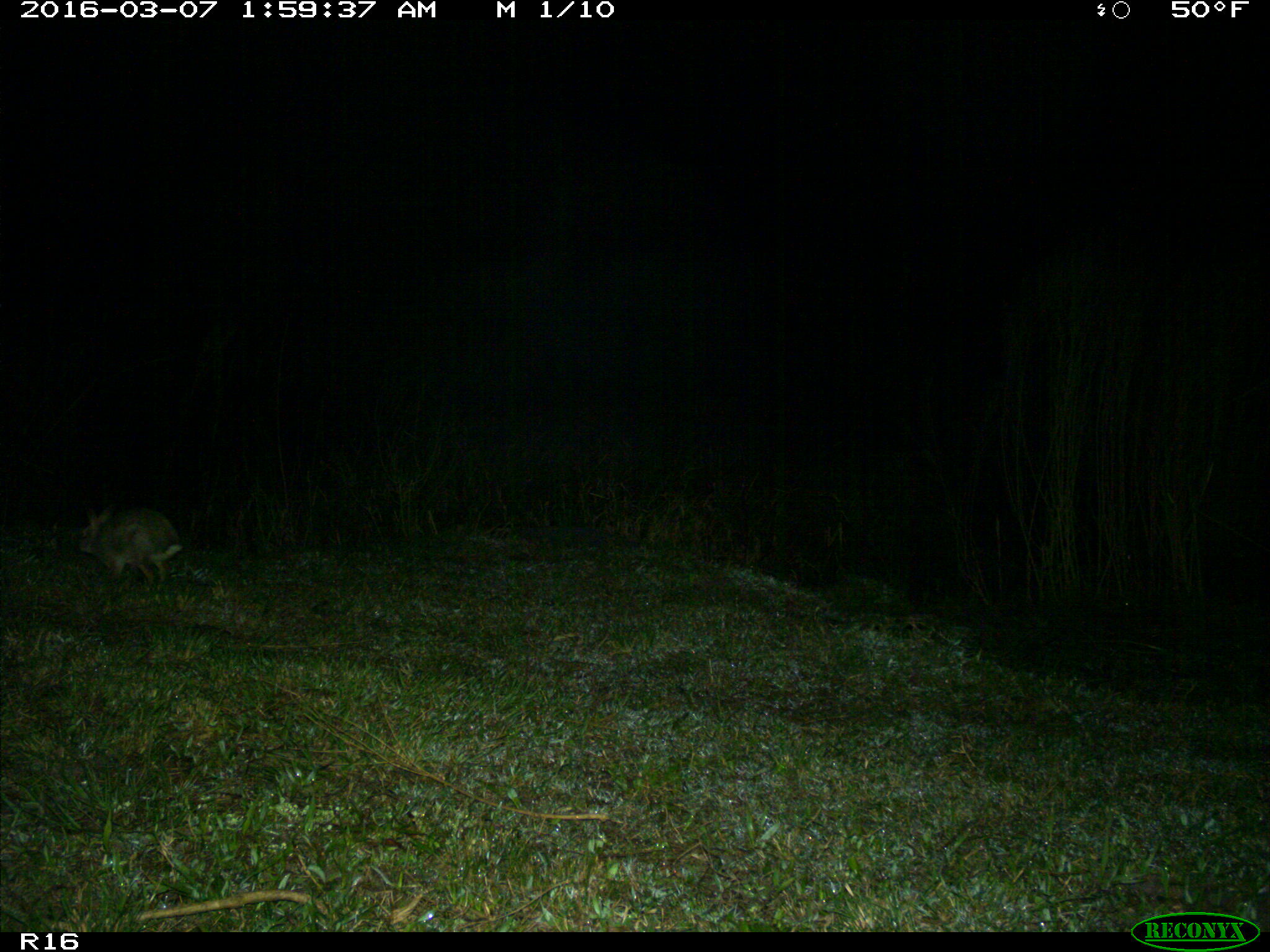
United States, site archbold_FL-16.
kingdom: Animalia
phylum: Chordata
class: Mammalia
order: Lagomorpha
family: Leporidae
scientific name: Leporidae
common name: rabbits and hares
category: unidentified rabbit